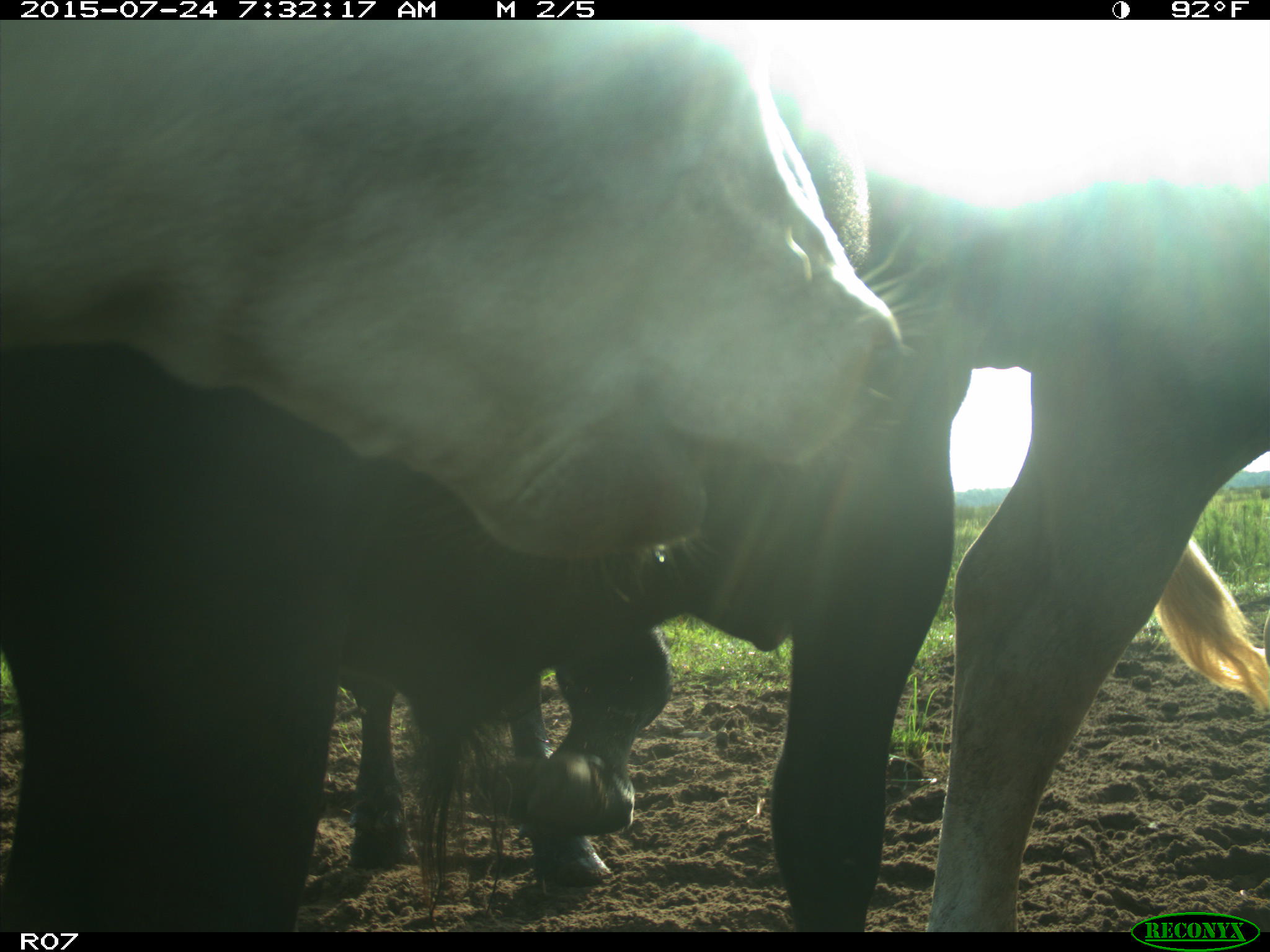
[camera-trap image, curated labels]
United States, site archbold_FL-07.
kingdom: Animalia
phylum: Chordata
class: Mammalia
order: Artiodactyla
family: Bovidae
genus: Bos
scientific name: Bos taurus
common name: domestic cow